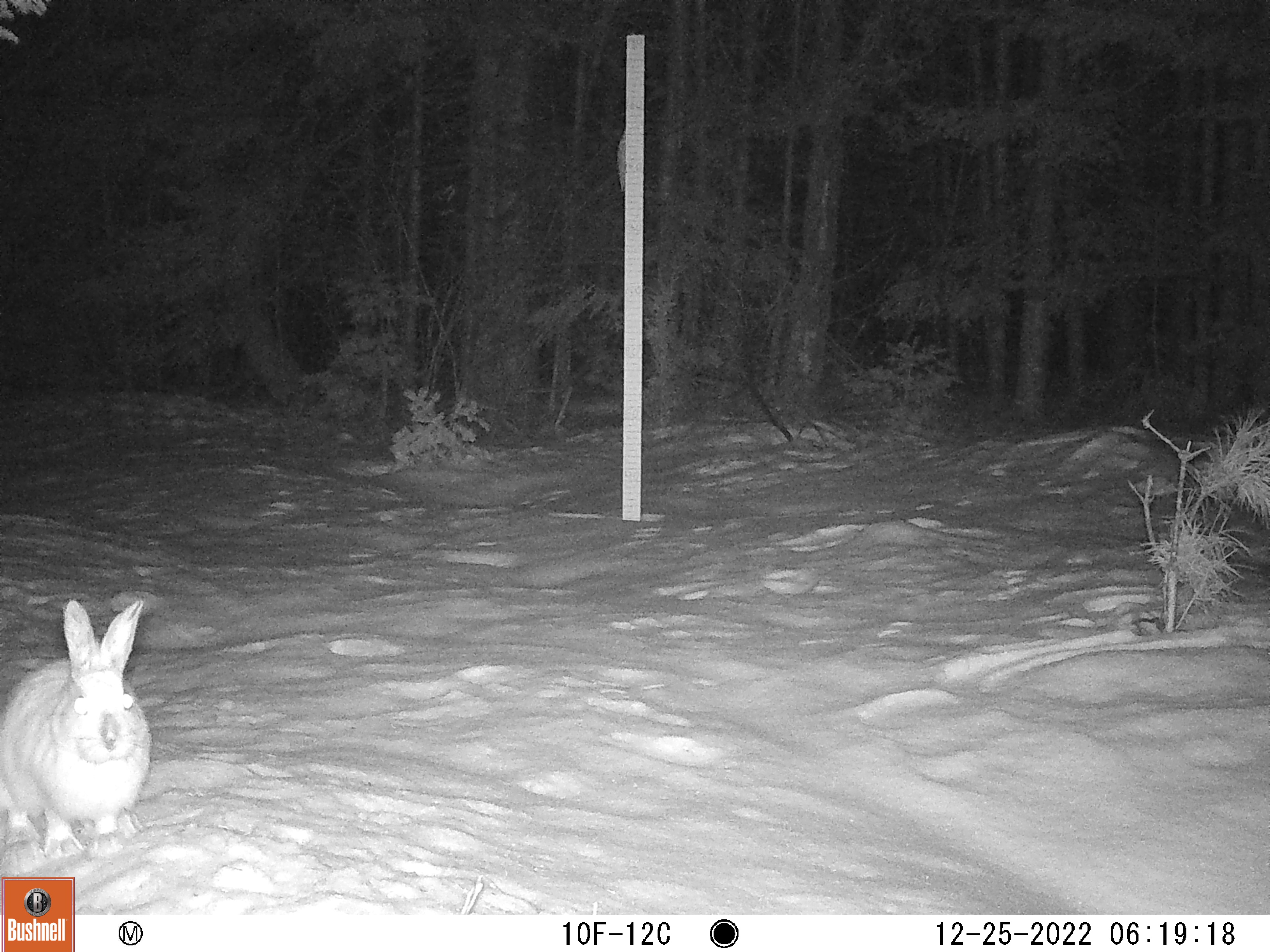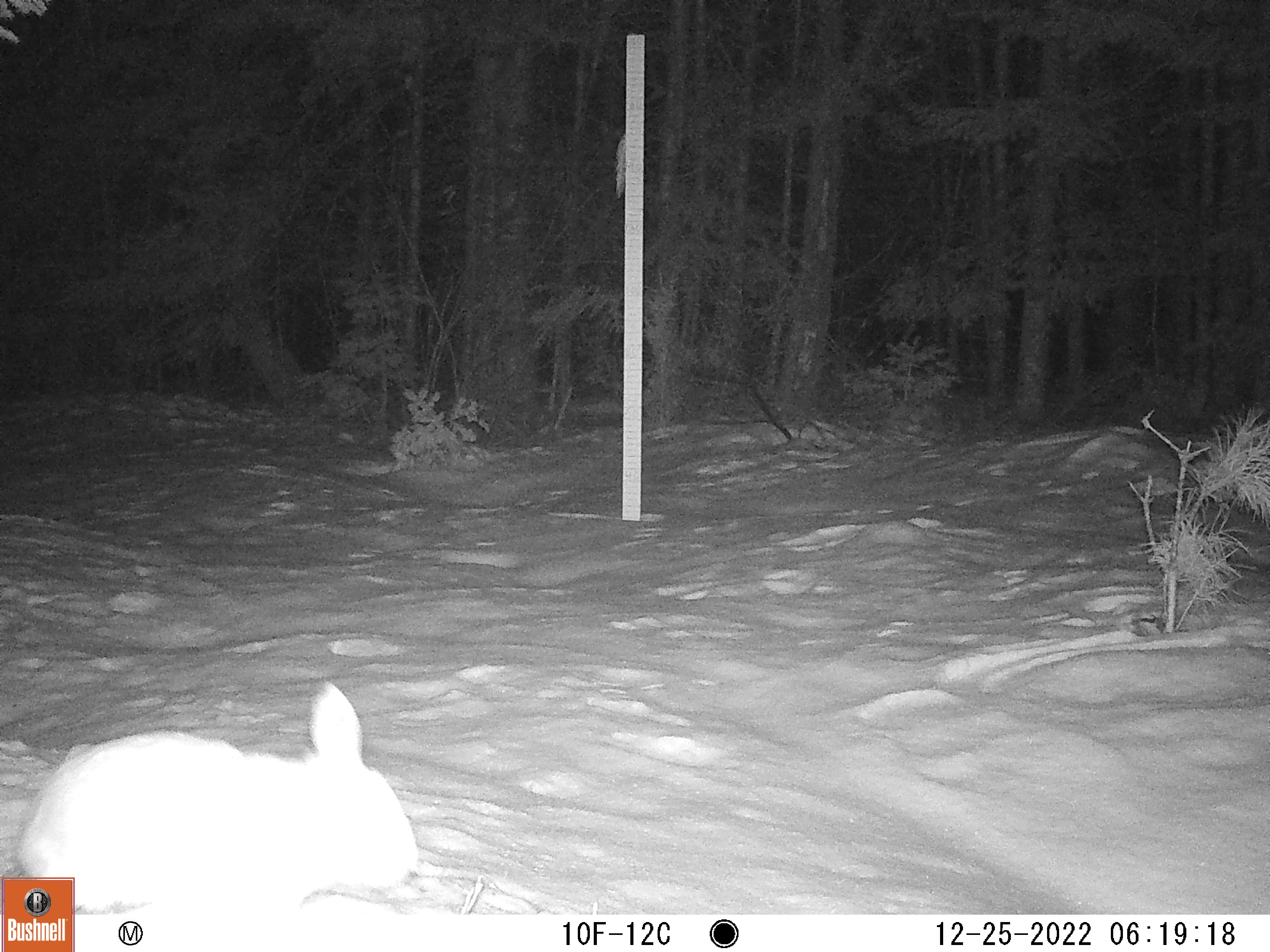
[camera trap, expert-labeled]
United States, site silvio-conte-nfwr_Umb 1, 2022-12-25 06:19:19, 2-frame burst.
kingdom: Animalia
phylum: Chordata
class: Mammalia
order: Lagomorpha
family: Leporidae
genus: Lepus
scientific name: Lepus americanus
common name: snowshoe hare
Snowshoe hare (Lepus americanus).